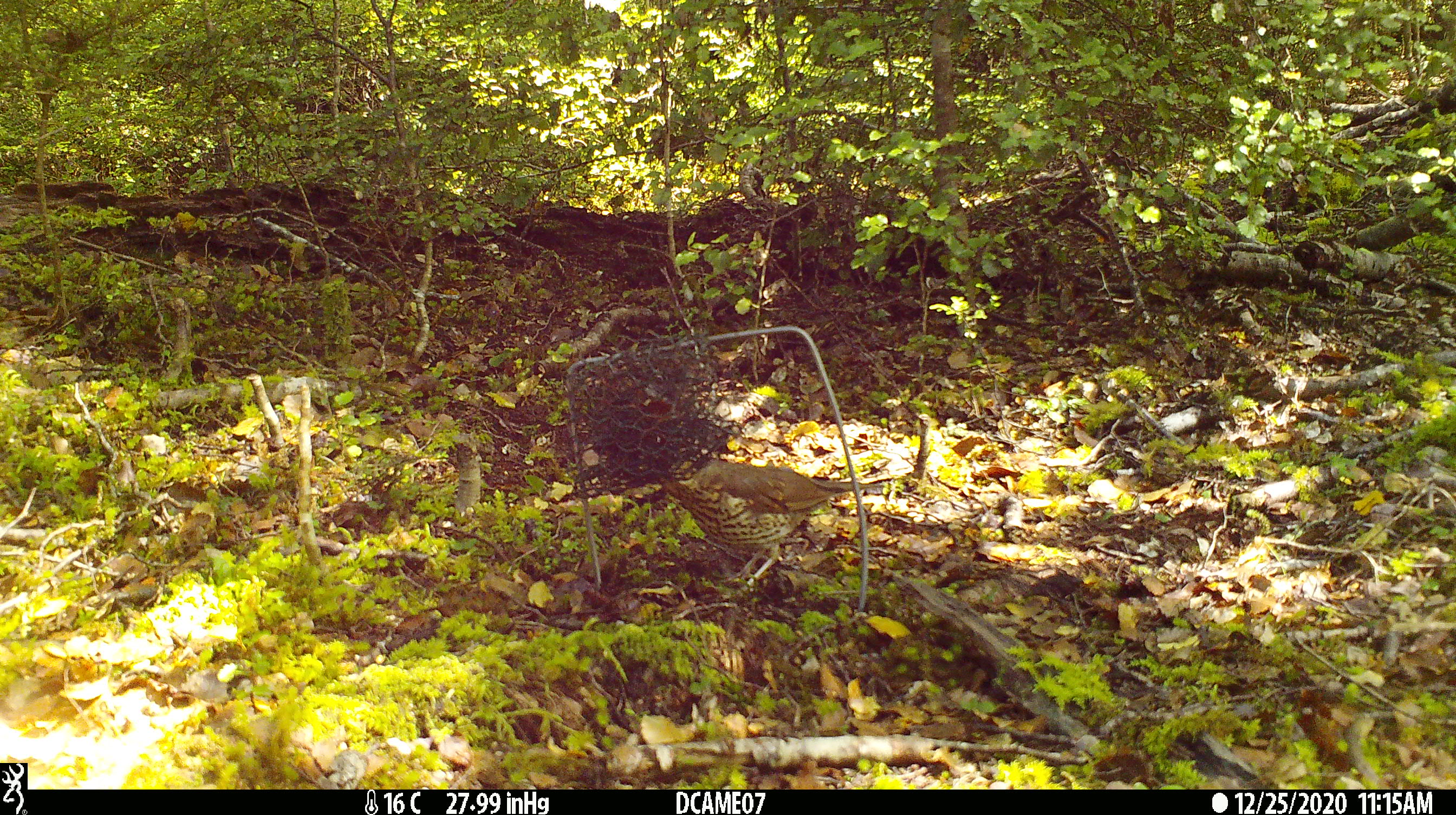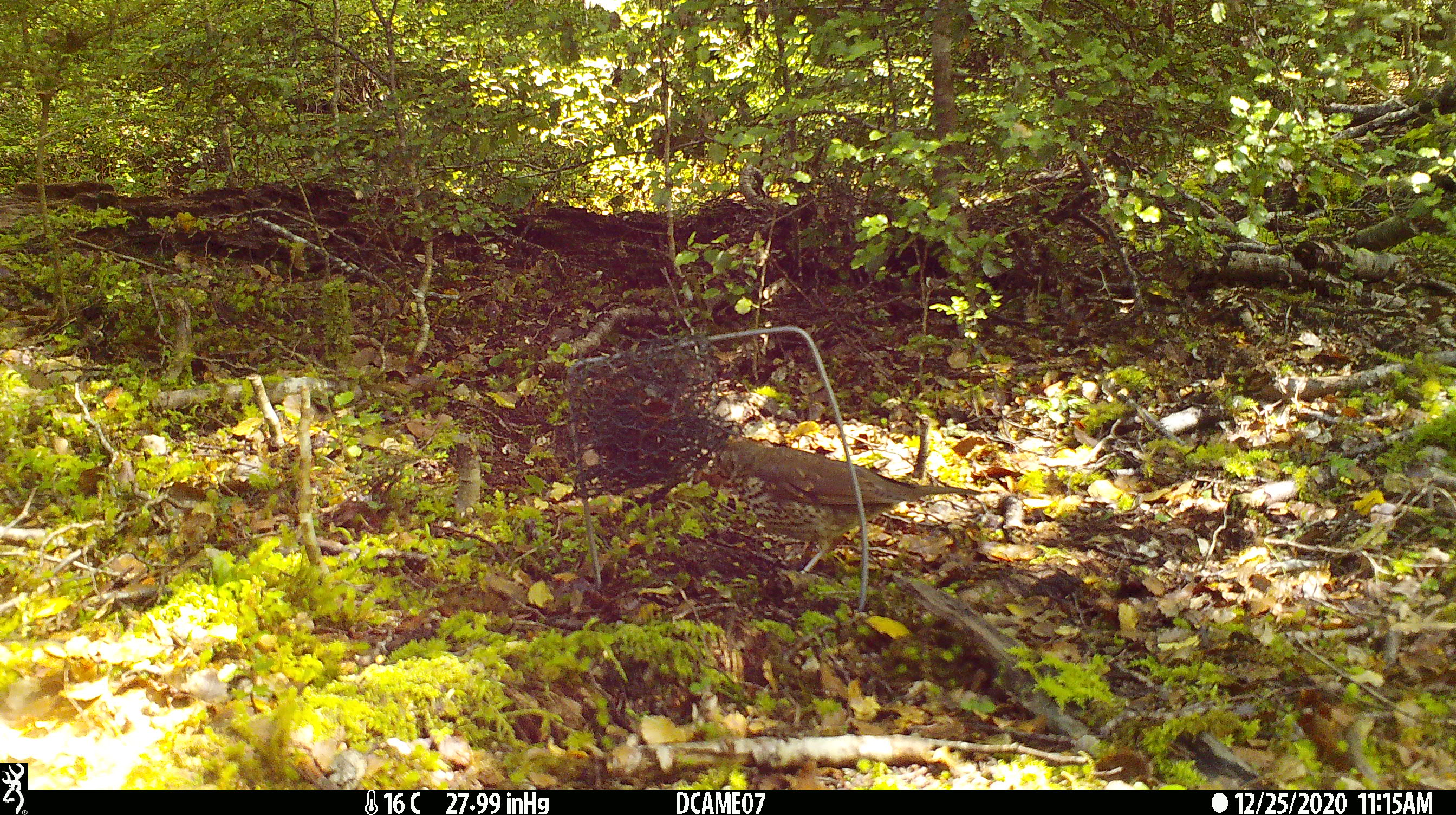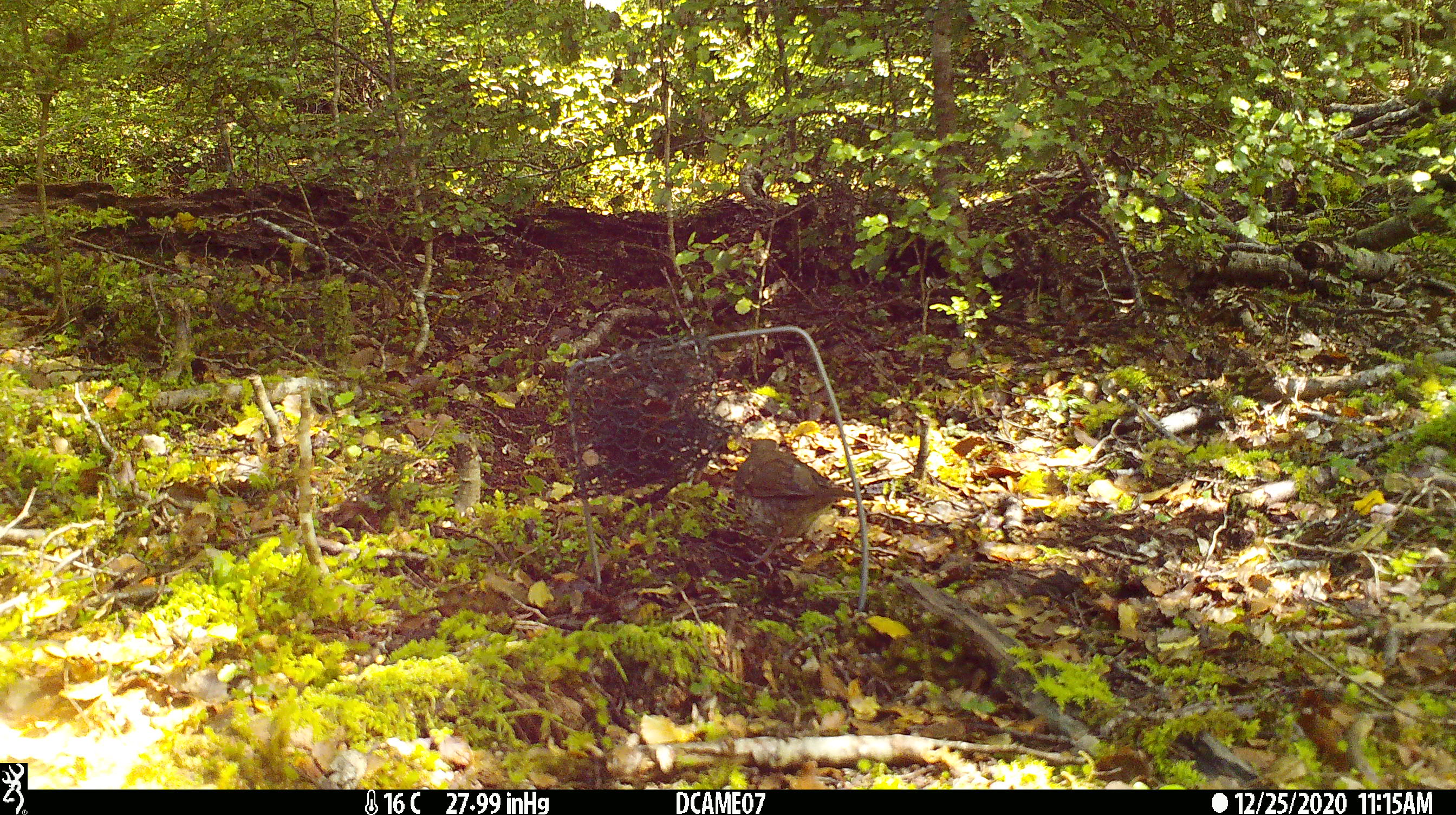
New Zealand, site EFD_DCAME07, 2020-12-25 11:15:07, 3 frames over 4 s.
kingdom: Animalia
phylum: Chordata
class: Aves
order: Passeriformes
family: Turdidae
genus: Turdus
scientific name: Turdus philomelos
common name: song thrush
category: thrush